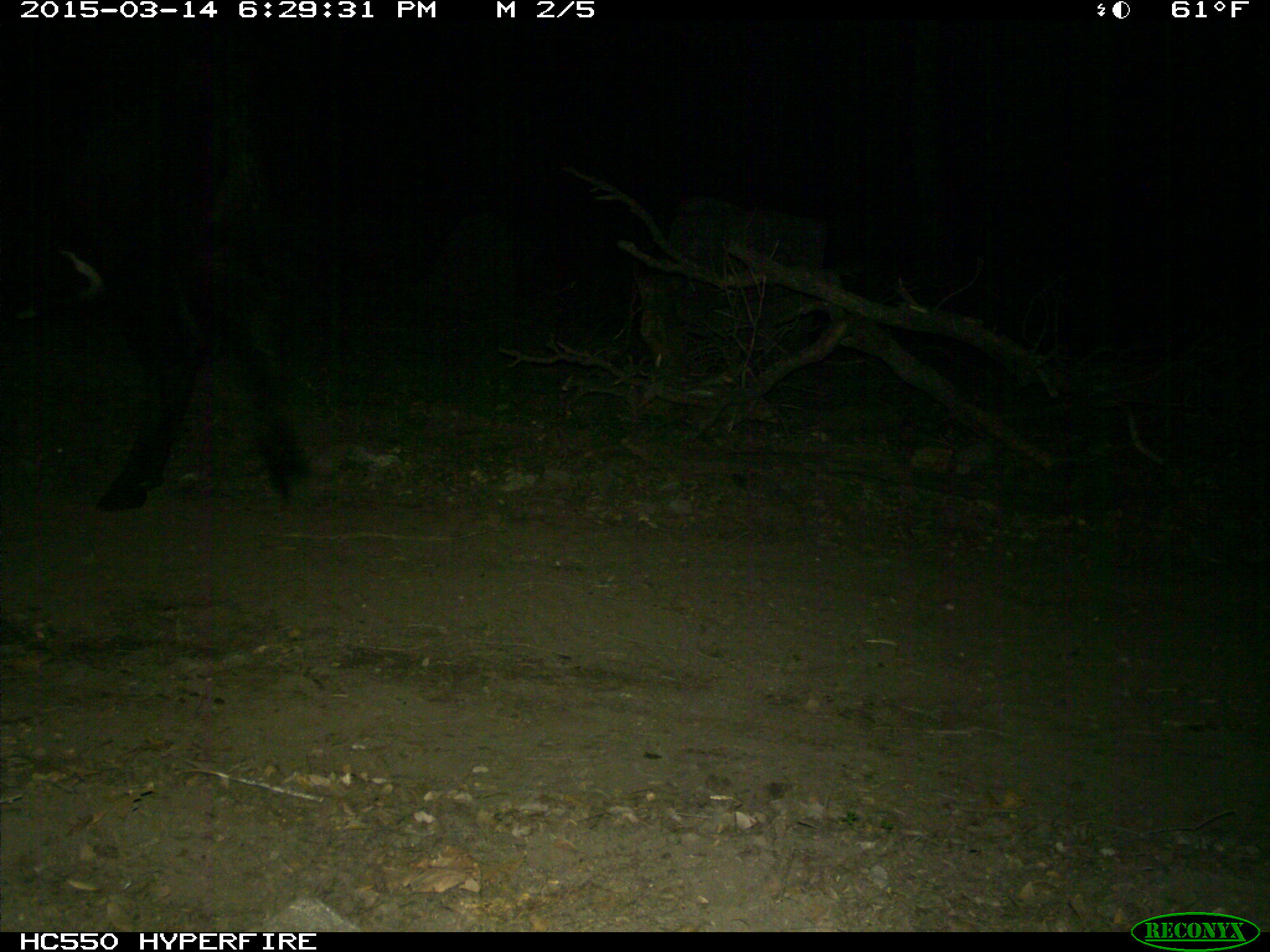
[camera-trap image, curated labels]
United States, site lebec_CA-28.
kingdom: Animalia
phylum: Chordata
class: Mammalia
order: Artiodactyla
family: Bovidae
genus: Bos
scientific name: Bos taurus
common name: domestic cow